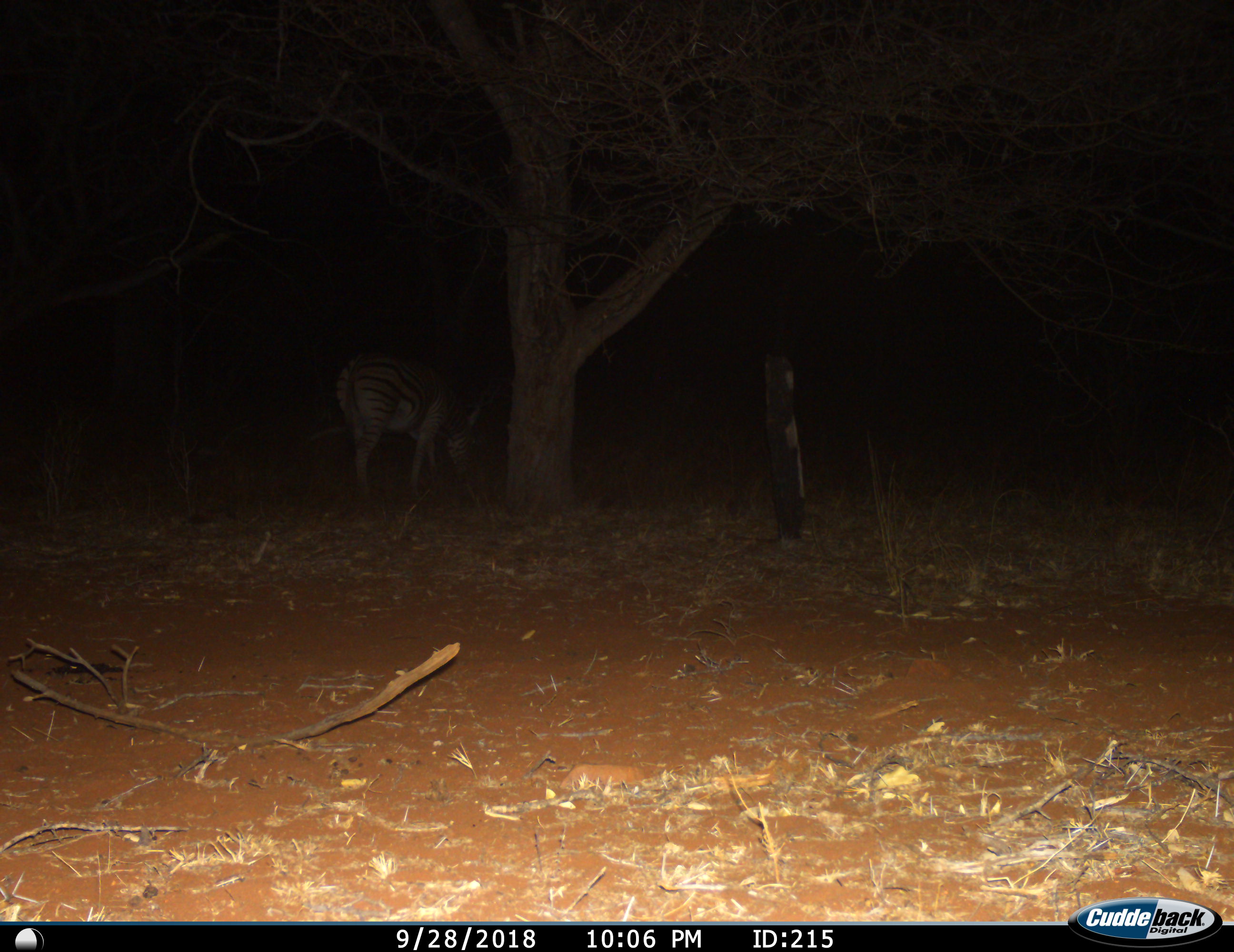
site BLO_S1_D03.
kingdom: Animalia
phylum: Chordata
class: Mammalia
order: Perissodactyla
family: Equidae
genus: Equus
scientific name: Equus quagga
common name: plains zebra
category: zebraplains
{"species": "zebraplains (plains zebra) (Equus quagga)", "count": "1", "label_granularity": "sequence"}